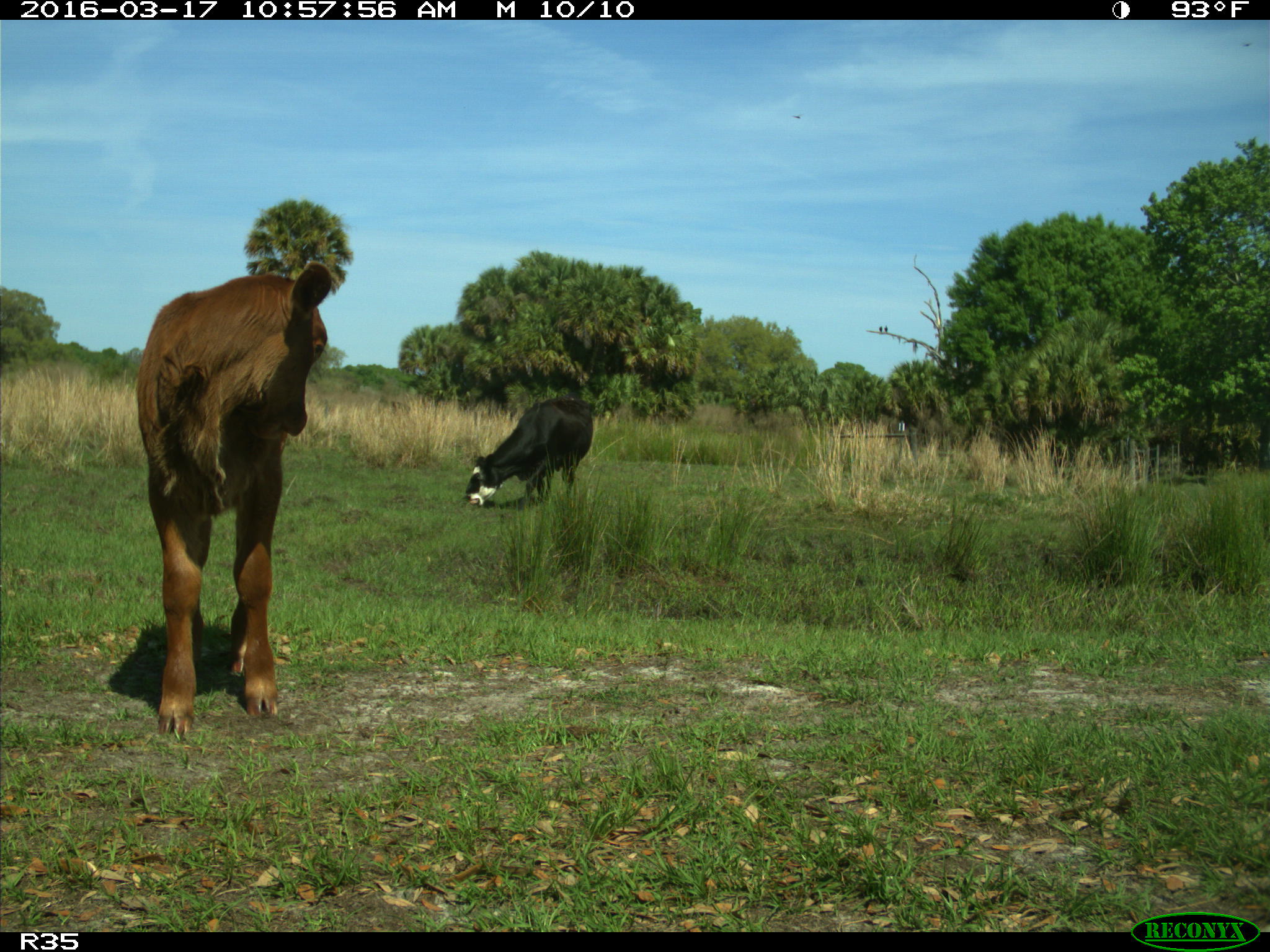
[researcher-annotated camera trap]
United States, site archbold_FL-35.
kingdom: Animalia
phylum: Chordata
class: Mammalia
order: Artiodactyla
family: Bovidae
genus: Bos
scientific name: Bos taurus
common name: domestic cow